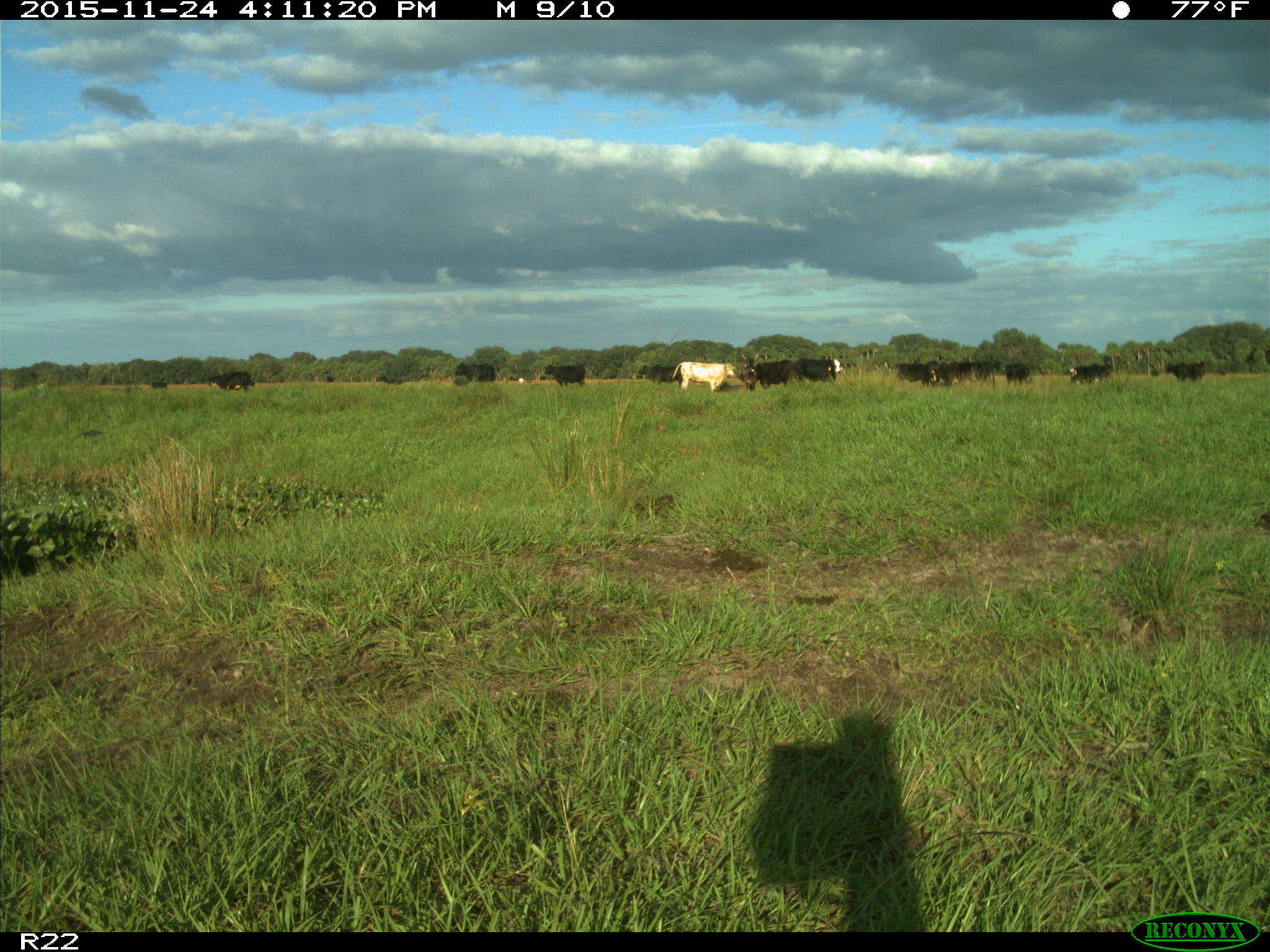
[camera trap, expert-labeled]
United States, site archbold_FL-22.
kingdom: Animalia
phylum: Chordata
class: Mammalia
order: Artiodactyla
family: Bovidae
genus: Bos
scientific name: Bos taurus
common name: domestic cow